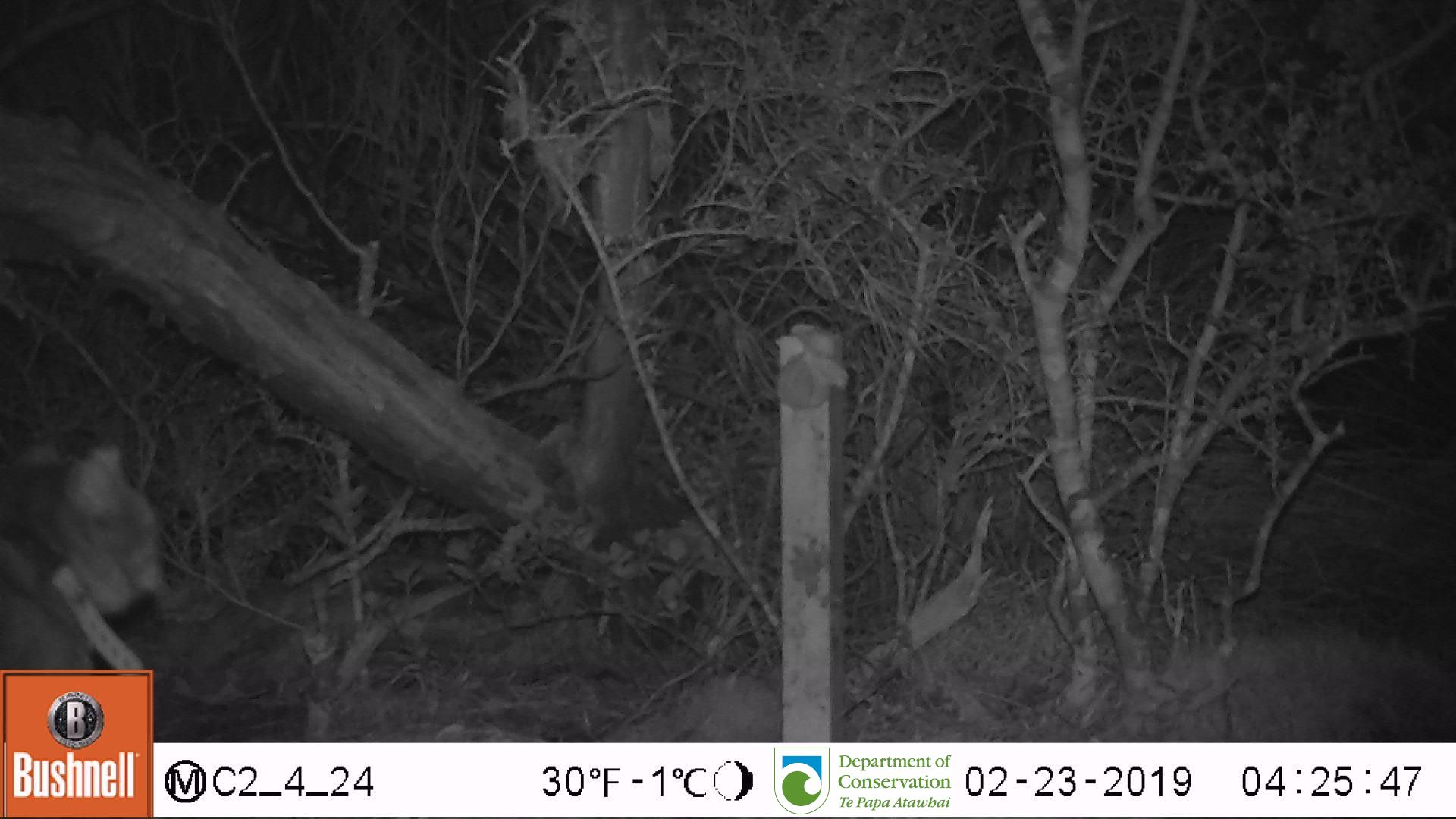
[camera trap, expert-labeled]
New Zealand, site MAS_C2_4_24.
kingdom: Animalia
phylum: Chordata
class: Mammalia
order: Carnivora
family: Felidae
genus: Felis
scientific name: Felis catus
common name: domestic cat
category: cat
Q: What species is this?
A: Cat (domestic cat) (Felis catus).